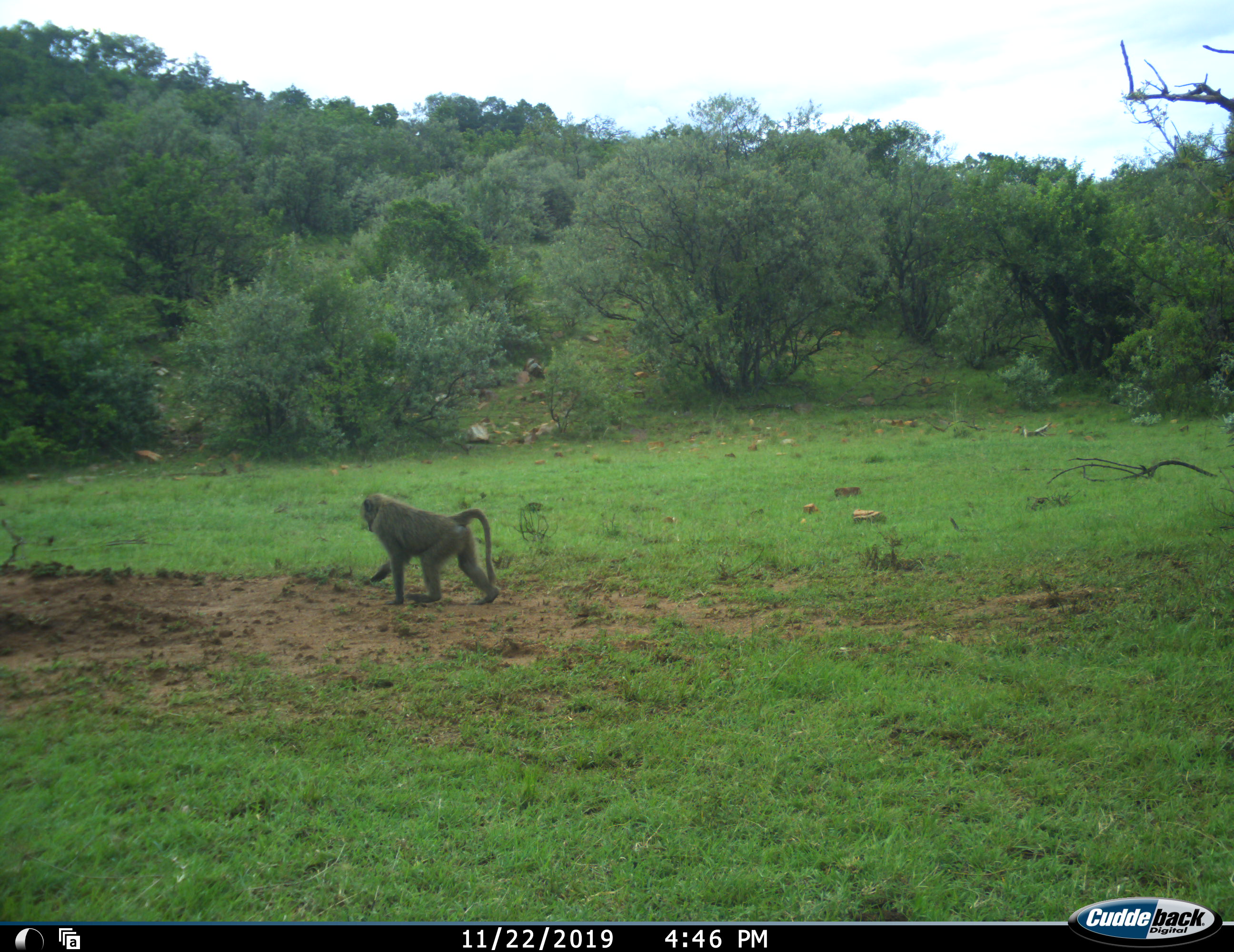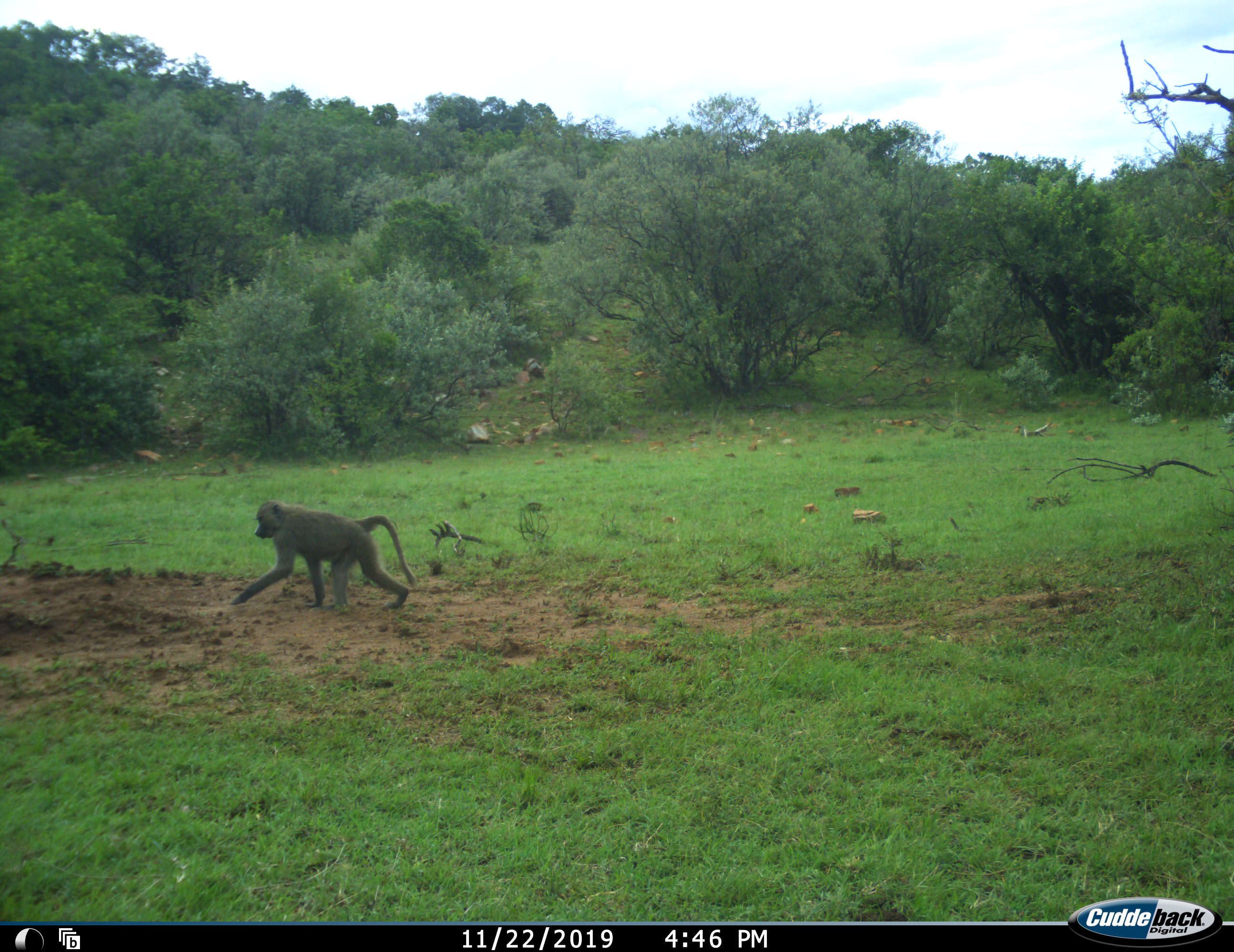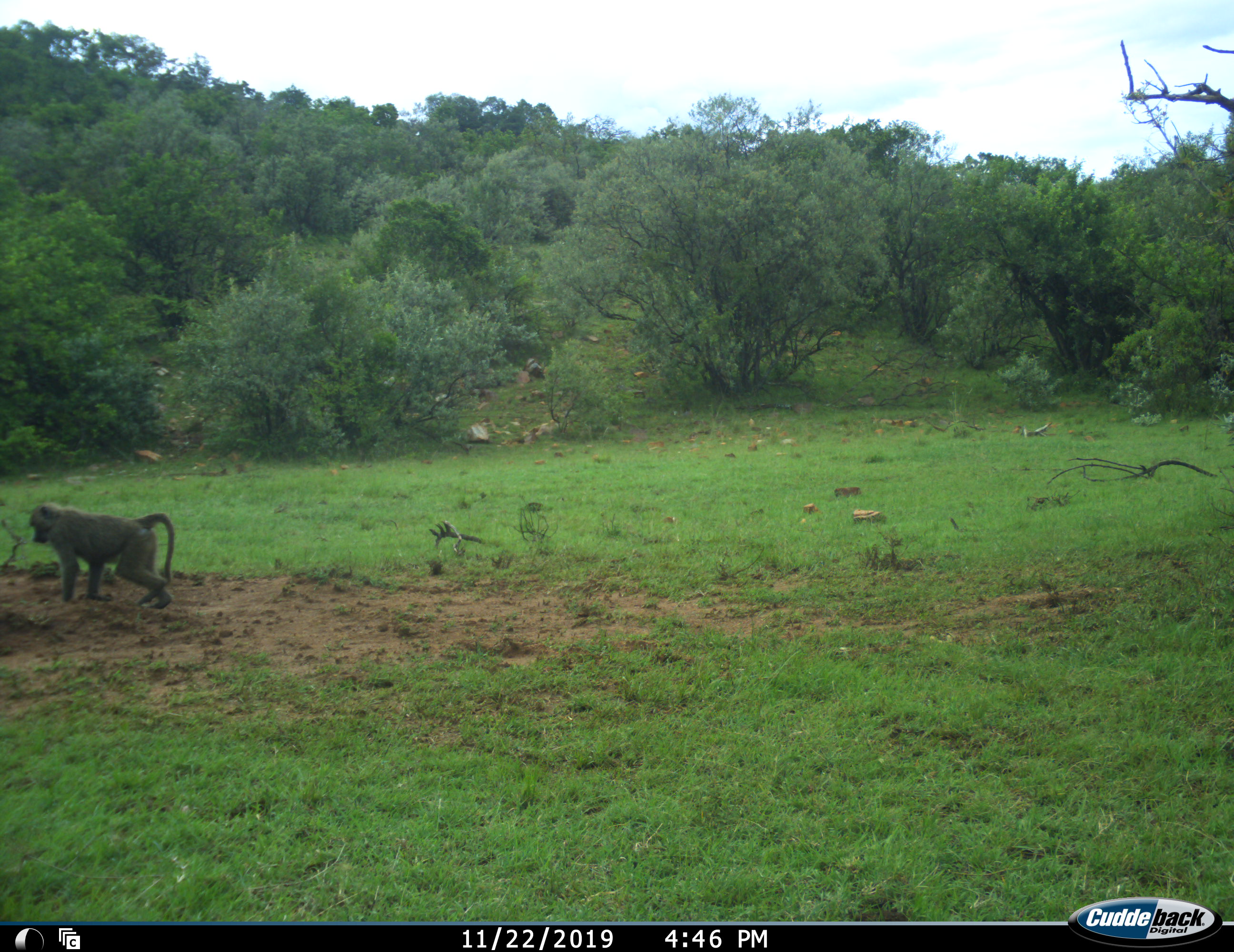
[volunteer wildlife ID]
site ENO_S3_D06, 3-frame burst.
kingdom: Animalia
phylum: Chordata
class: Mammalia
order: Primates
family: Cercopithecidae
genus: Papio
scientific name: Papio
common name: baboon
Baboon (Papio), count 1. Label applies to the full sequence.